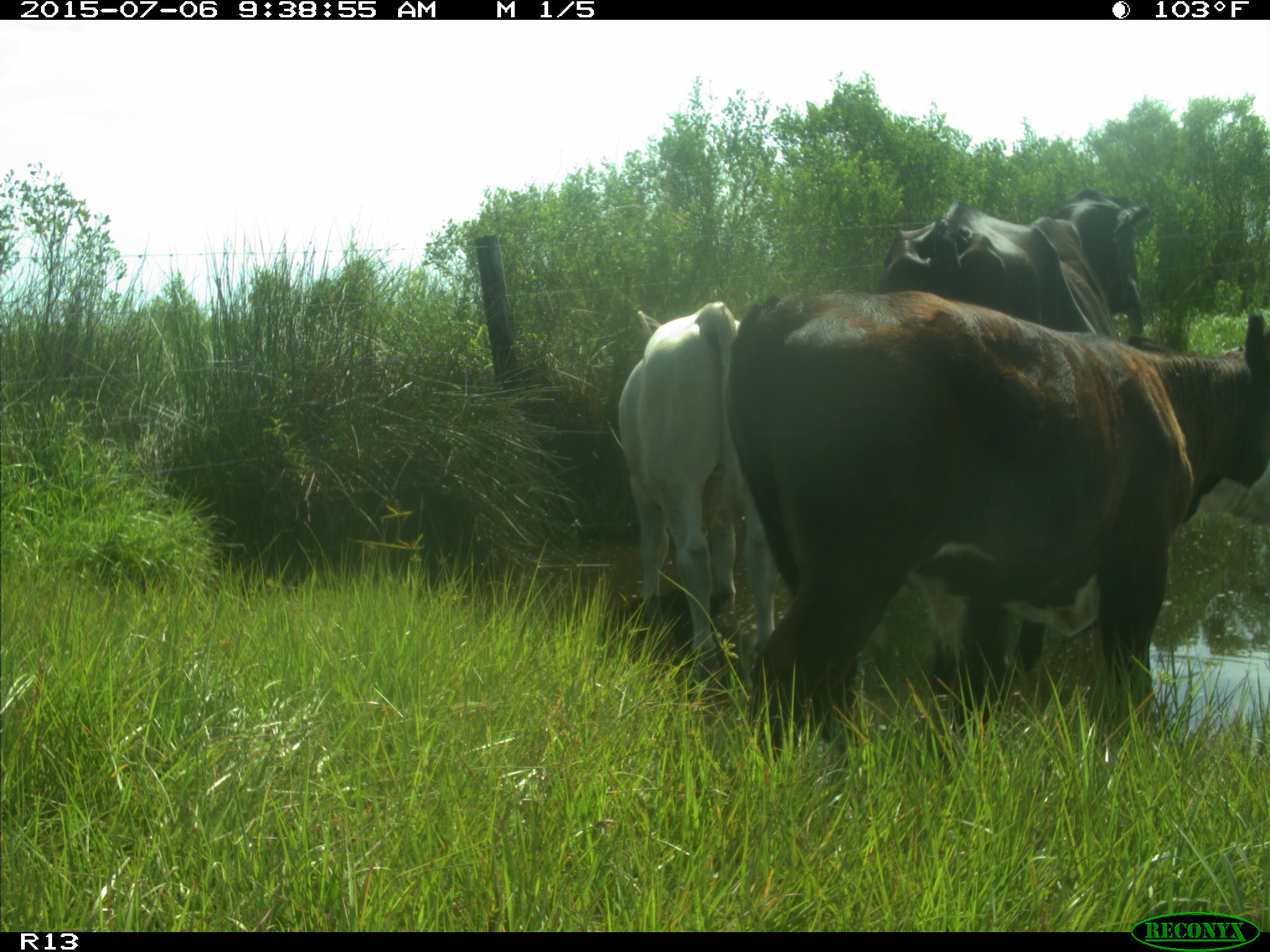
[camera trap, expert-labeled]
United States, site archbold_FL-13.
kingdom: Animalia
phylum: Chordata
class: Mammalia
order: Artiodactyla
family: Bovidae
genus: Bos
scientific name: Bos taurus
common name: domestic cow